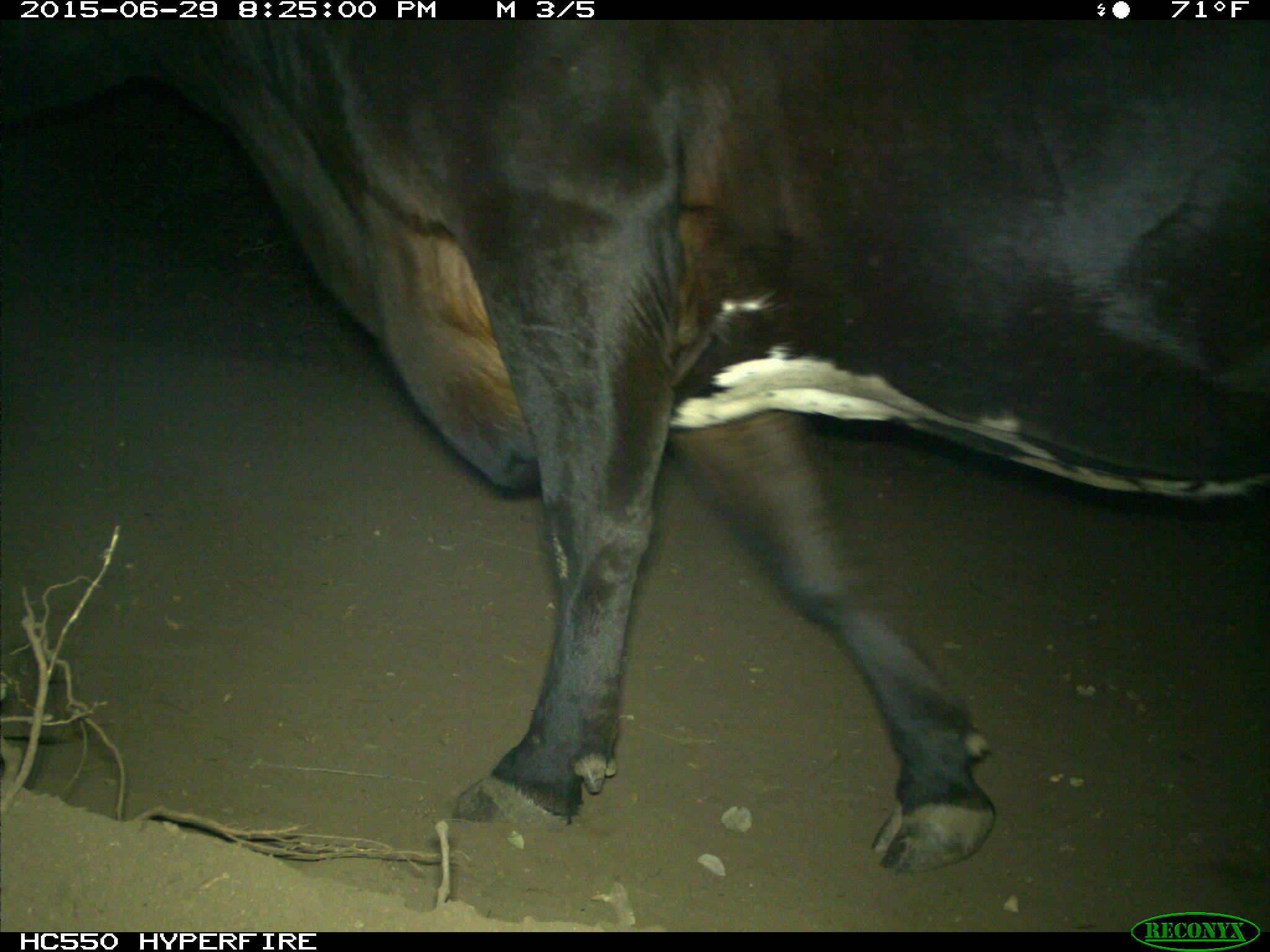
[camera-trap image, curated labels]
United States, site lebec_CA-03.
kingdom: Animalia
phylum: Chordata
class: Mammalia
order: Artiodactyla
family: Bovidae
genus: Bos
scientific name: Bos taurus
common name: domestic cow